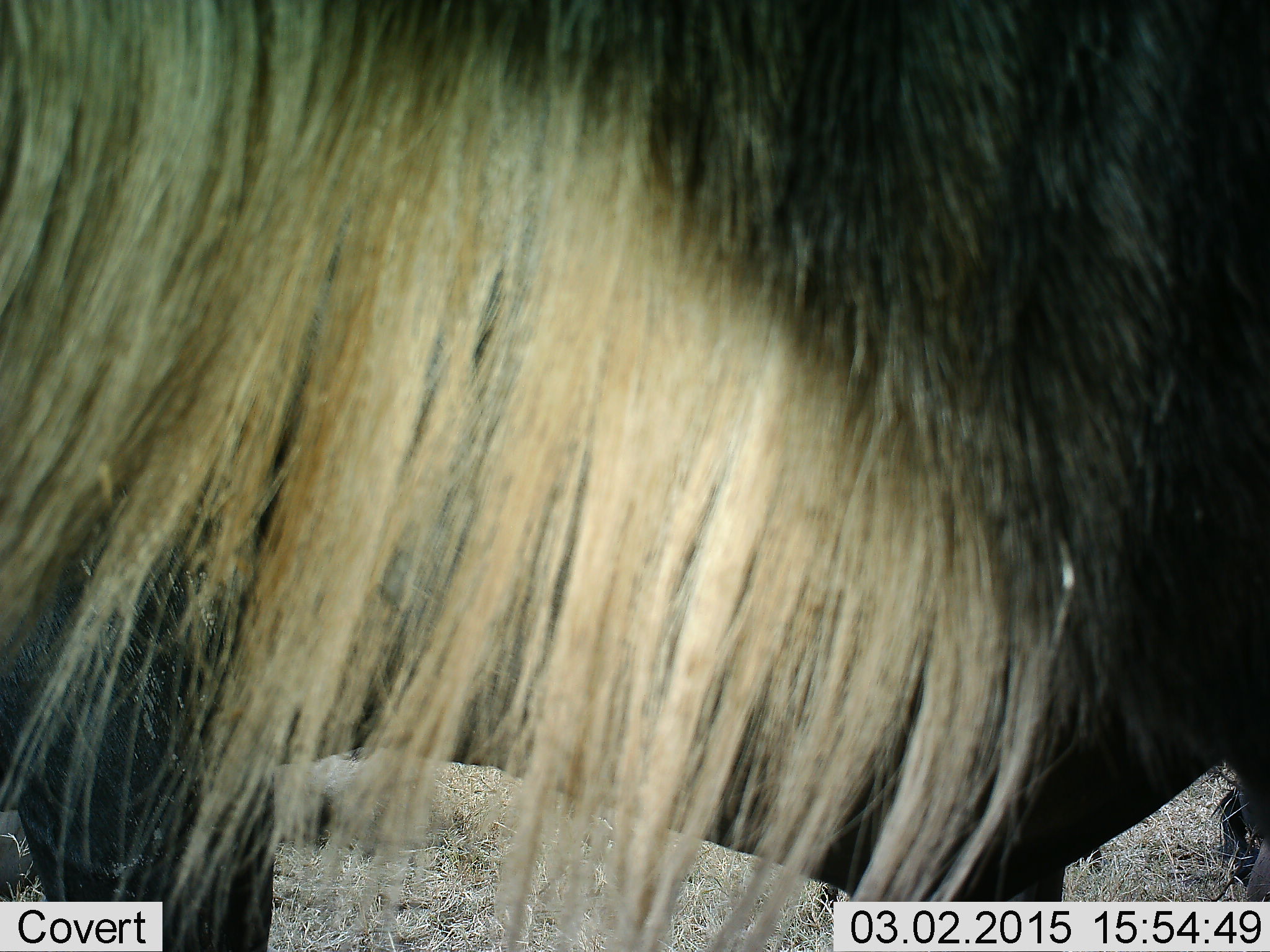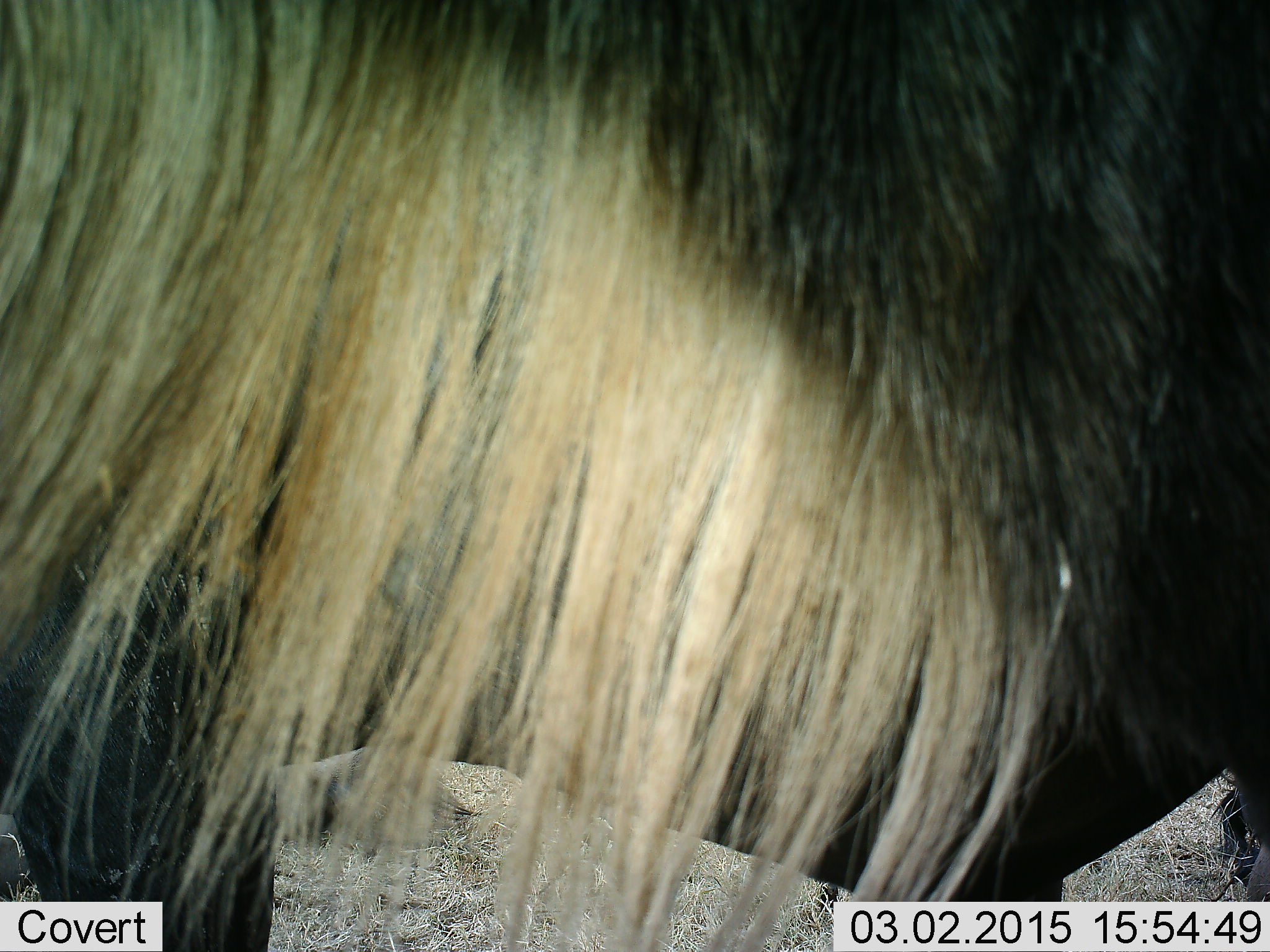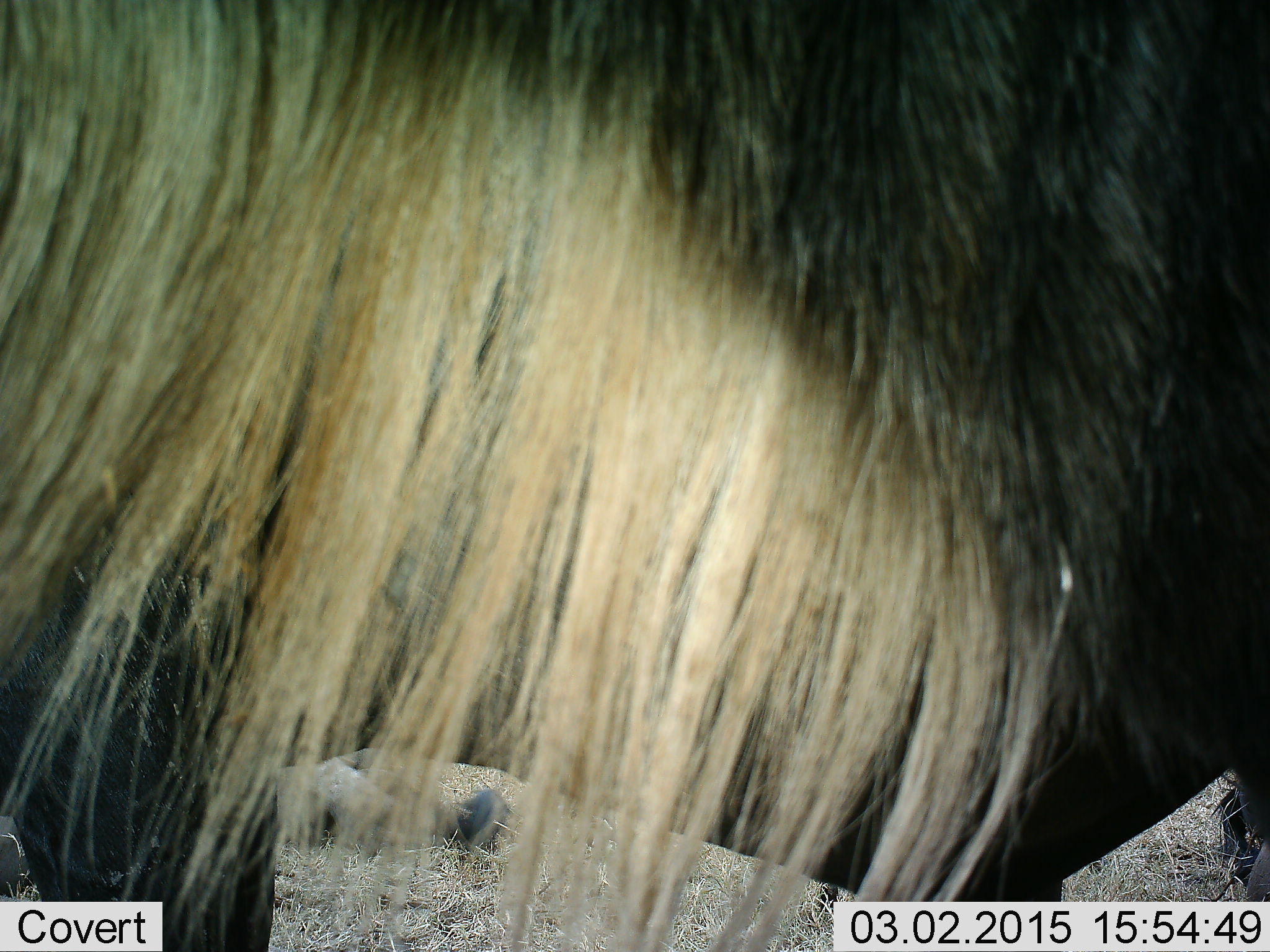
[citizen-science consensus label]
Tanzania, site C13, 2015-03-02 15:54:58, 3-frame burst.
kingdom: Animalia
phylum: Chordata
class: Mammalia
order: Artiodactyla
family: Bovidae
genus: Connochaetes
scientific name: Connochaetes taurinus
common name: blue wildebeest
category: wildebeest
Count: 1.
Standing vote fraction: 90%.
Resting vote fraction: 30%.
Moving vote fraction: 0%.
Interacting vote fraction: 0%.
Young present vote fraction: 0%.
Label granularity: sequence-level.